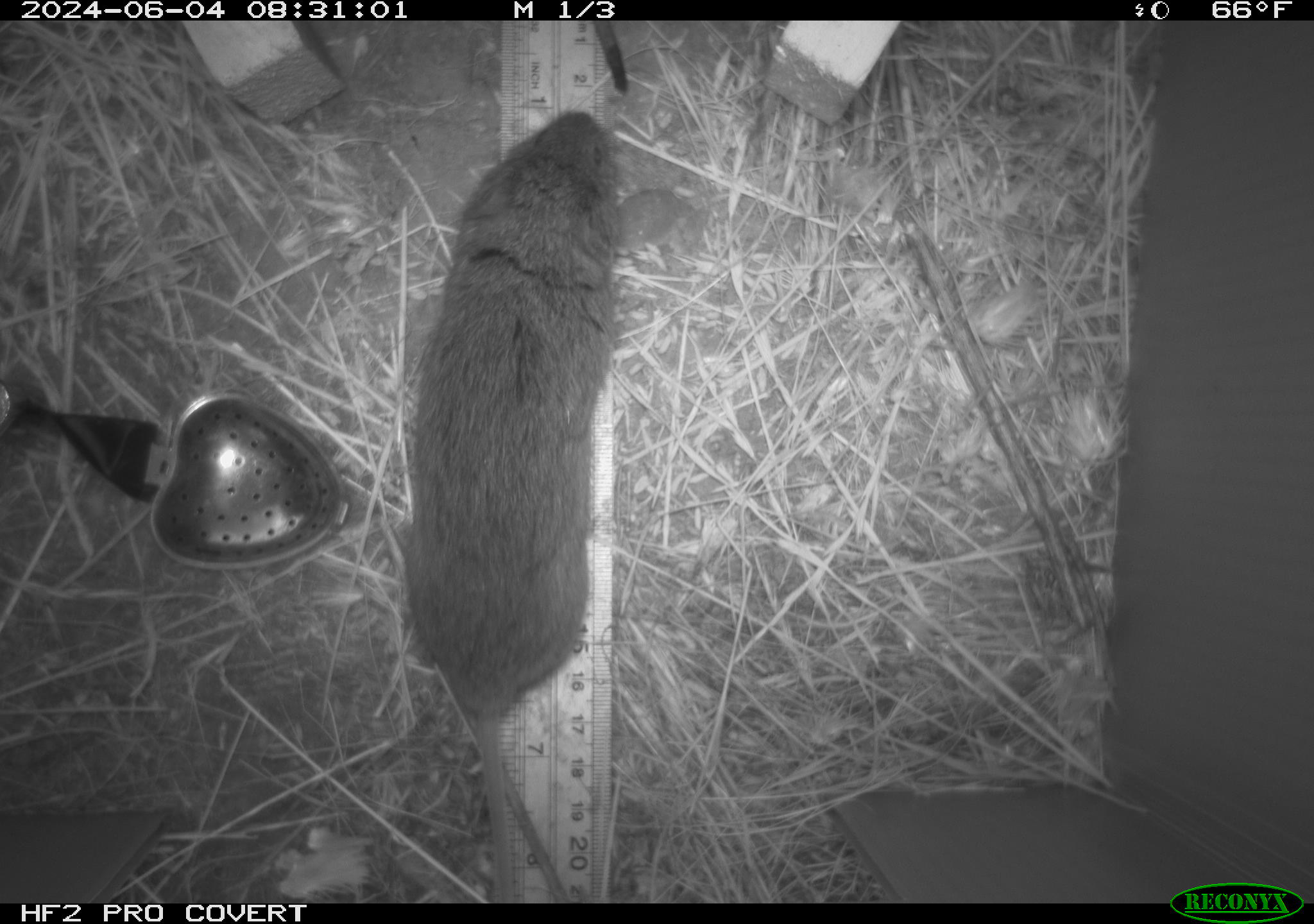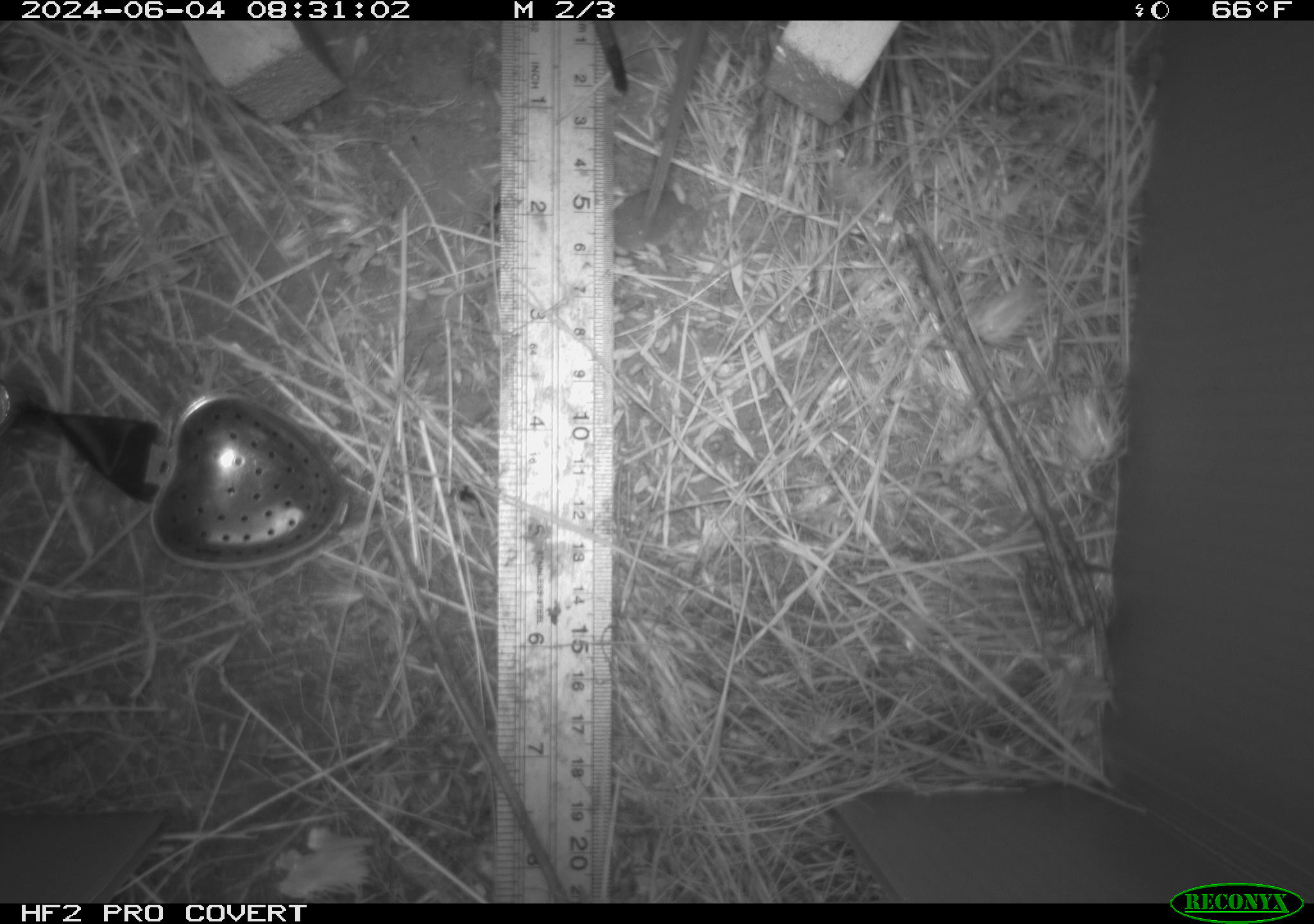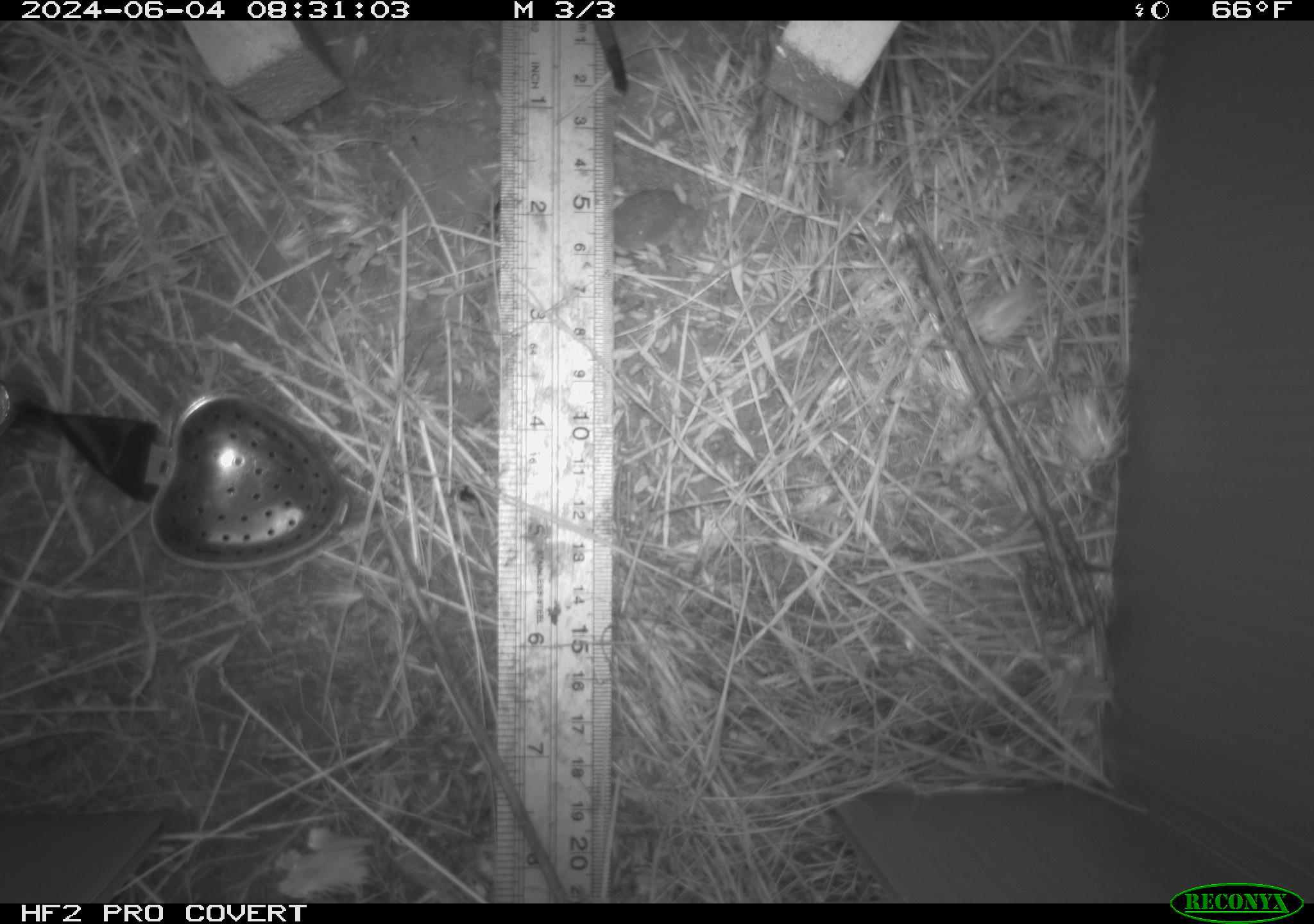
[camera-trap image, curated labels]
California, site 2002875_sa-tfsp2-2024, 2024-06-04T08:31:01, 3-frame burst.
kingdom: Animalia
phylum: Chordata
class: Mammalia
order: Rodentia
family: Cricetidae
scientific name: Arvicolinae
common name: voles, lemmings, and muskrats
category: arvicolinae subfamily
Arvicolinae subfamily (voles, lemmings, and muskrats) (Arvicolinae).